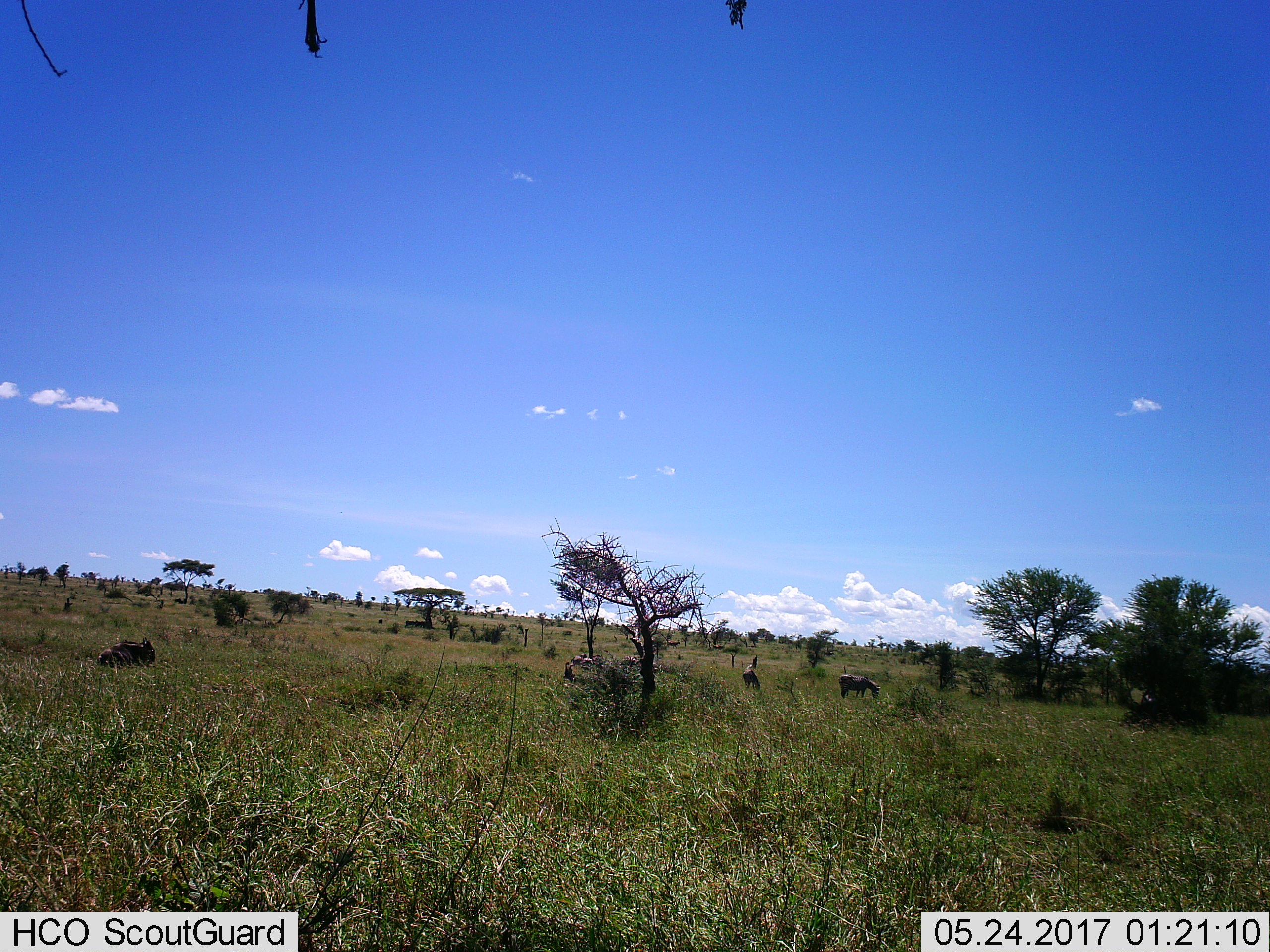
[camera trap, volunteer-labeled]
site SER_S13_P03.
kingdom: Animalia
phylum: Chordata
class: Mammalia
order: Perissodactyla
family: Equidae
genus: Equus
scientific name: Equus quagga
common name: plains zebra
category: zebraplains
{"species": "zebraplains (plains zebra) (Equus quagga)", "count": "2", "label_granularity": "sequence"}